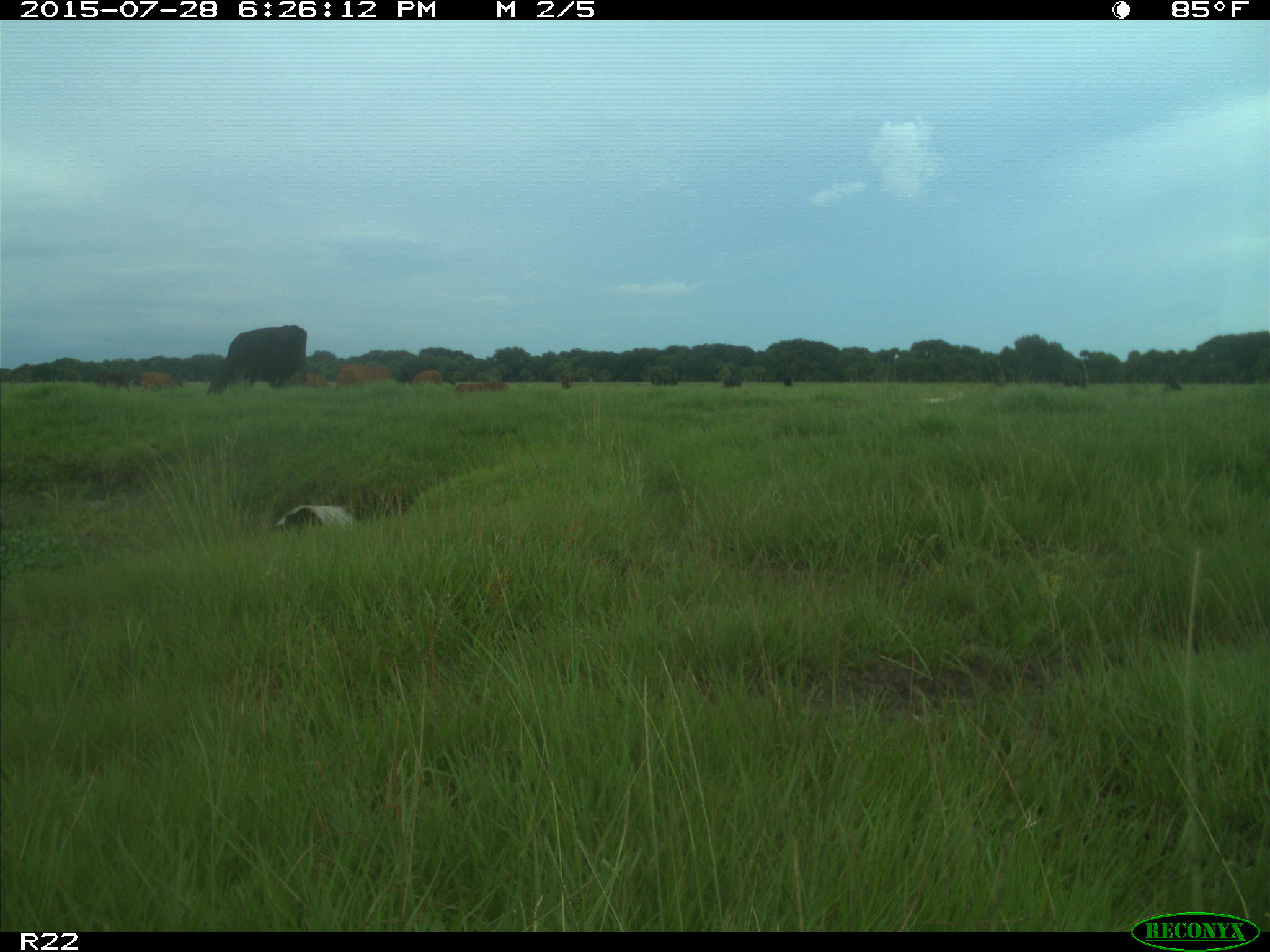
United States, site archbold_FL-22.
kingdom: Animalia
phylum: Chordata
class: Mammalia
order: Artiodactyla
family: Bovidae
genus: Bos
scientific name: Bos taurus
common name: domestic cow